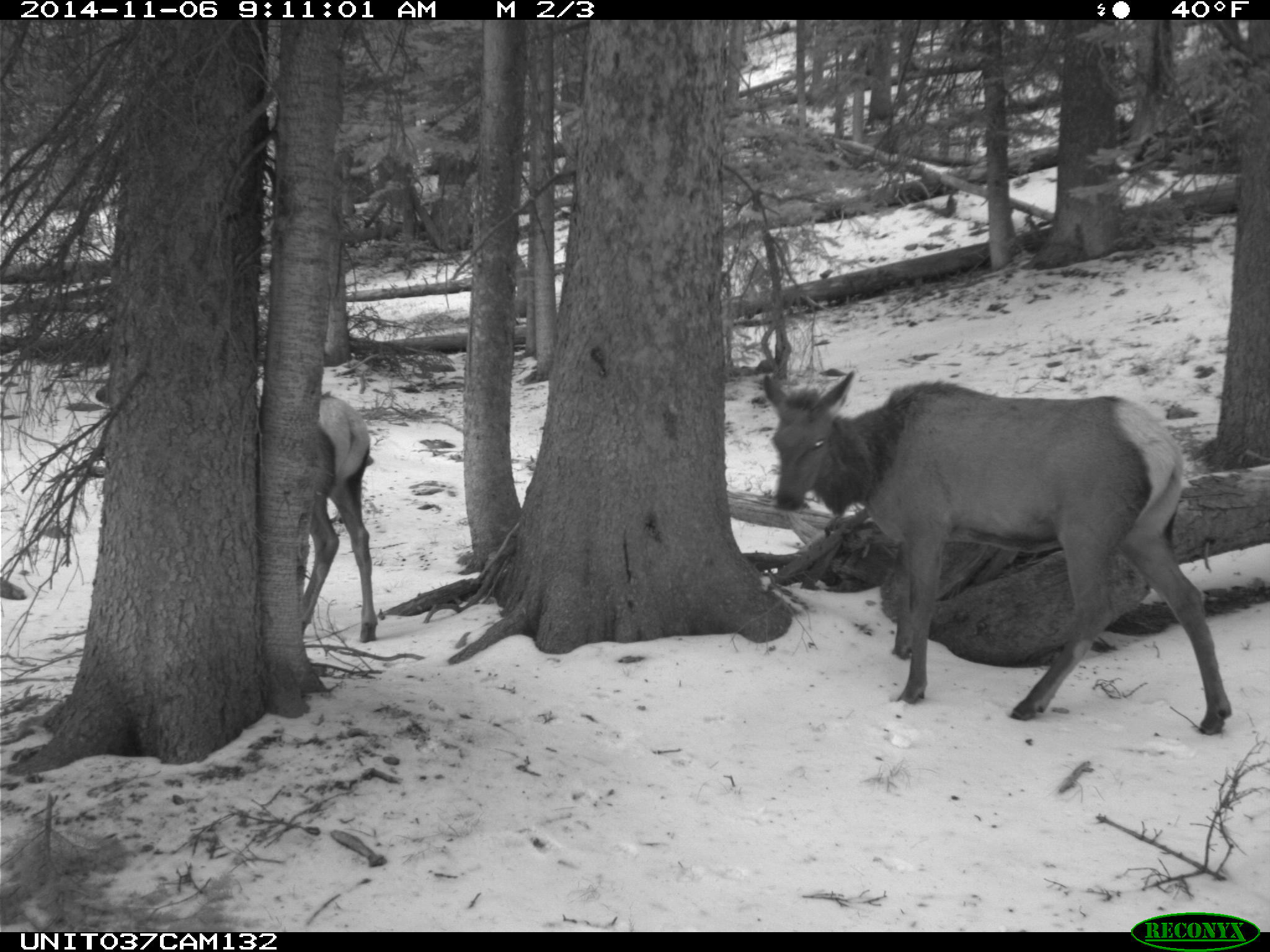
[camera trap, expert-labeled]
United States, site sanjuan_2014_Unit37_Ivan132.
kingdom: Animalia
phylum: Chordata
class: Mammalia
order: Artiodactyla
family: Cervidae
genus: Cervus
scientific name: Cervus elaphus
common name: red deer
Cervus elaphus (red deer).